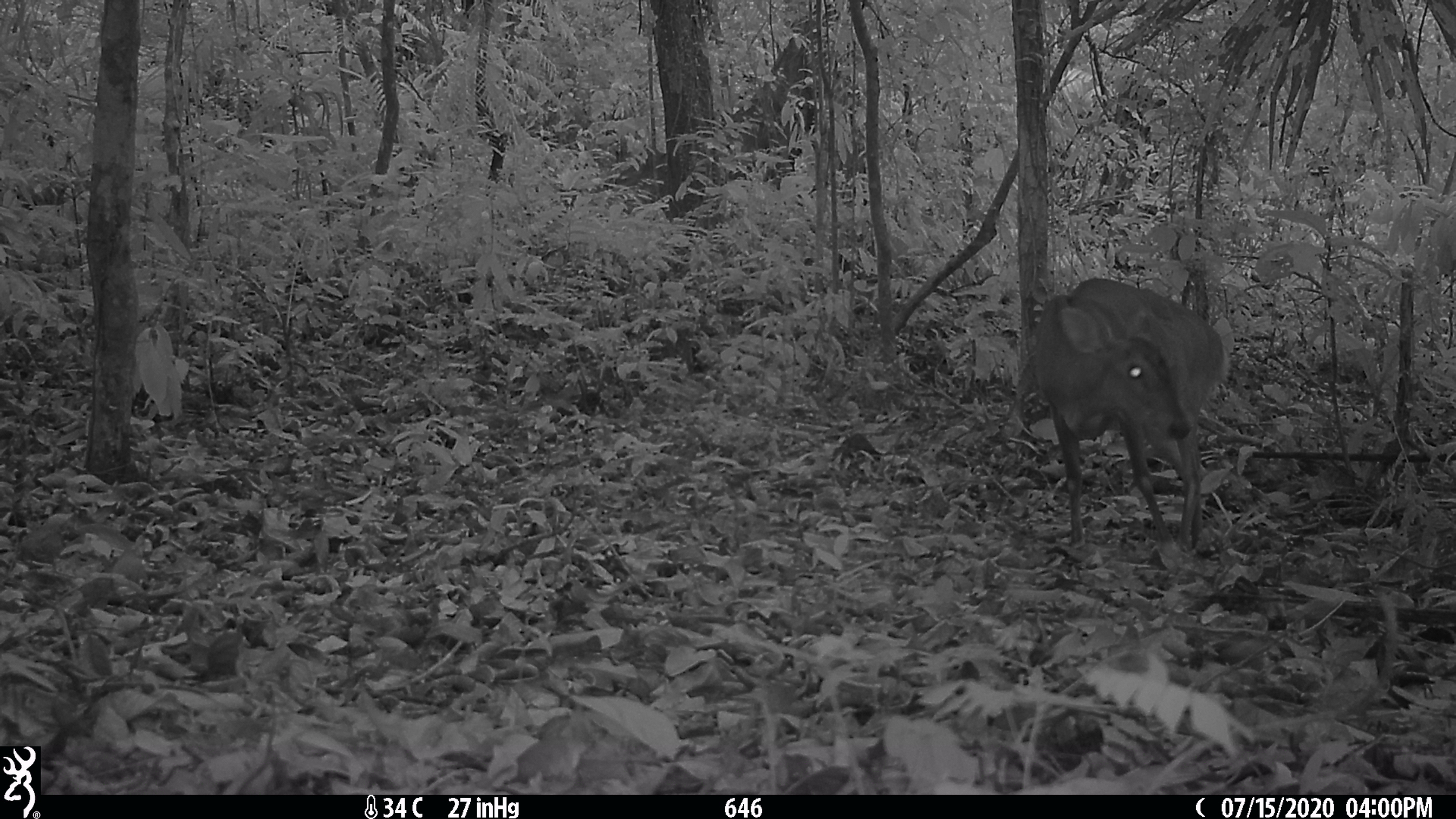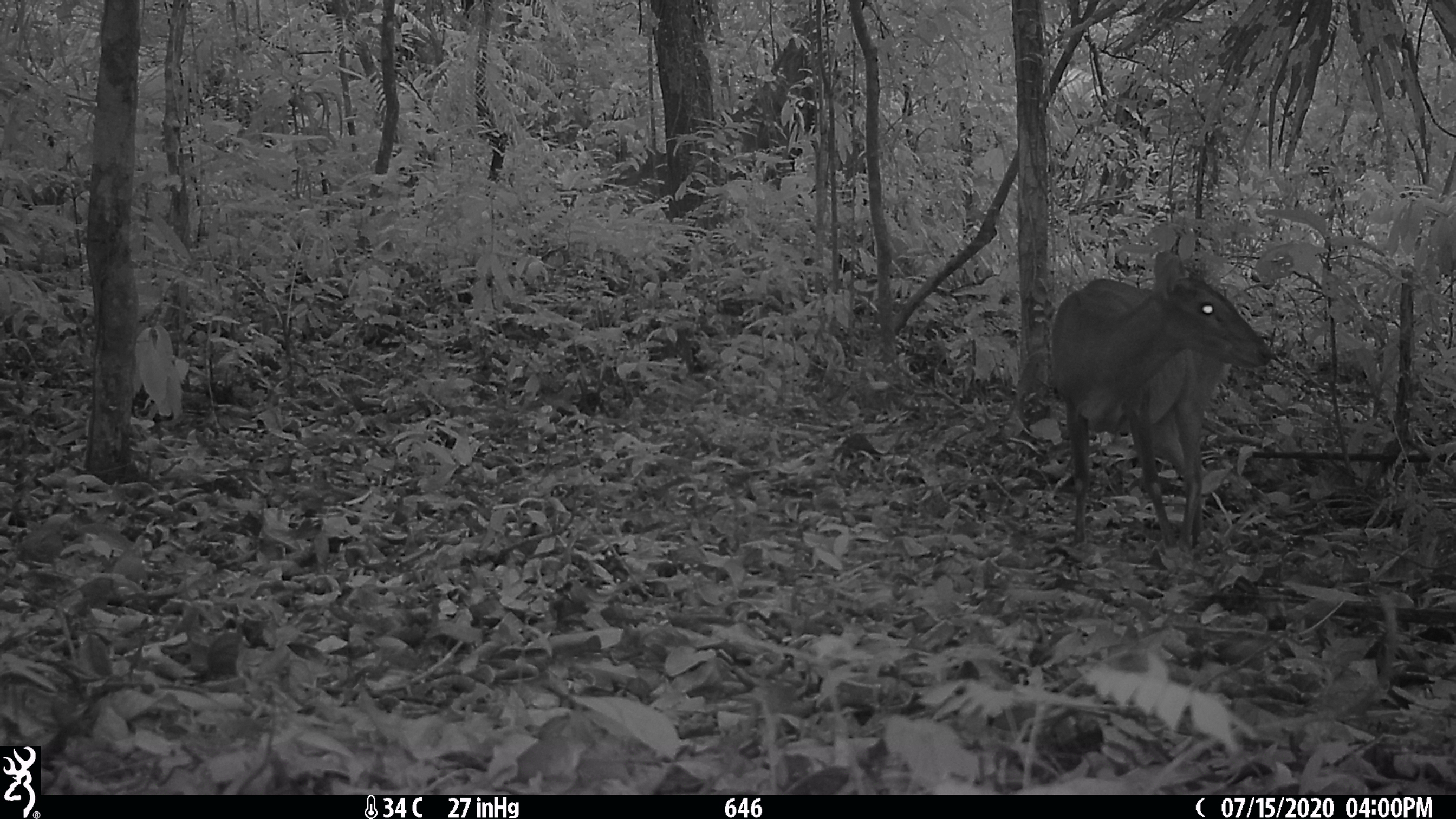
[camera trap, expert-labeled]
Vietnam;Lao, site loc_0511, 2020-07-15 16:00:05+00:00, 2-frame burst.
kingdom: Animalia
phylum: Chordata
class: Mammalia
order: Artiodactyla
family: Cervidae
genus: Muntiacus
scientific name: Muntiacus vuquangensis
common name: large-antlered muntjac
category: large antlered muntjac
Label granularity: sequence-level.